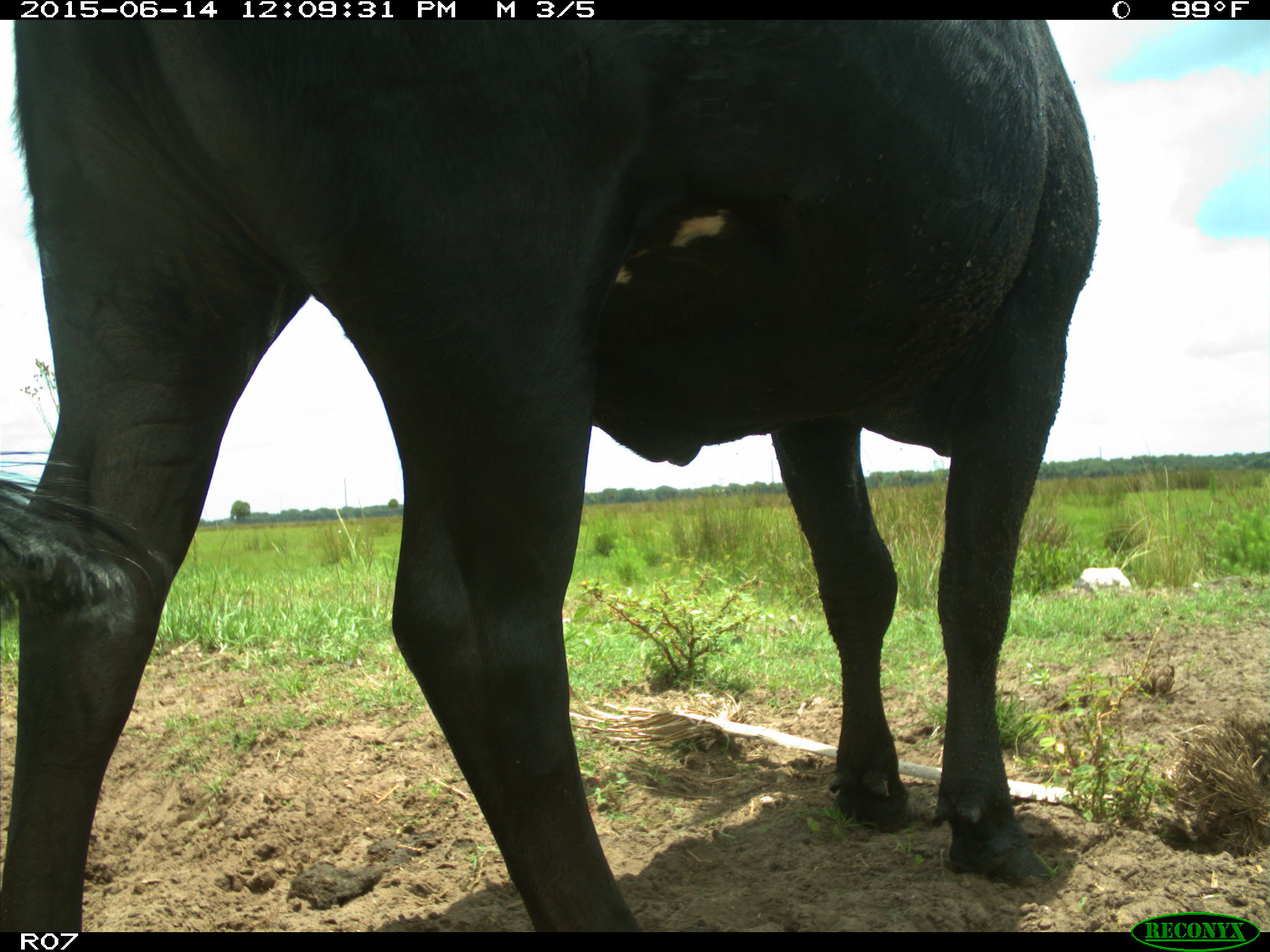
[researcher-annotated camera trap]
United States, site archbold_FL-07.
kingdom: Animalia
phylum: Chordata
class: Mammalia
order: Artiodactyla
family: Bovidae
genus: Bos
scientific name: Bos taurus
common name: domestic cow